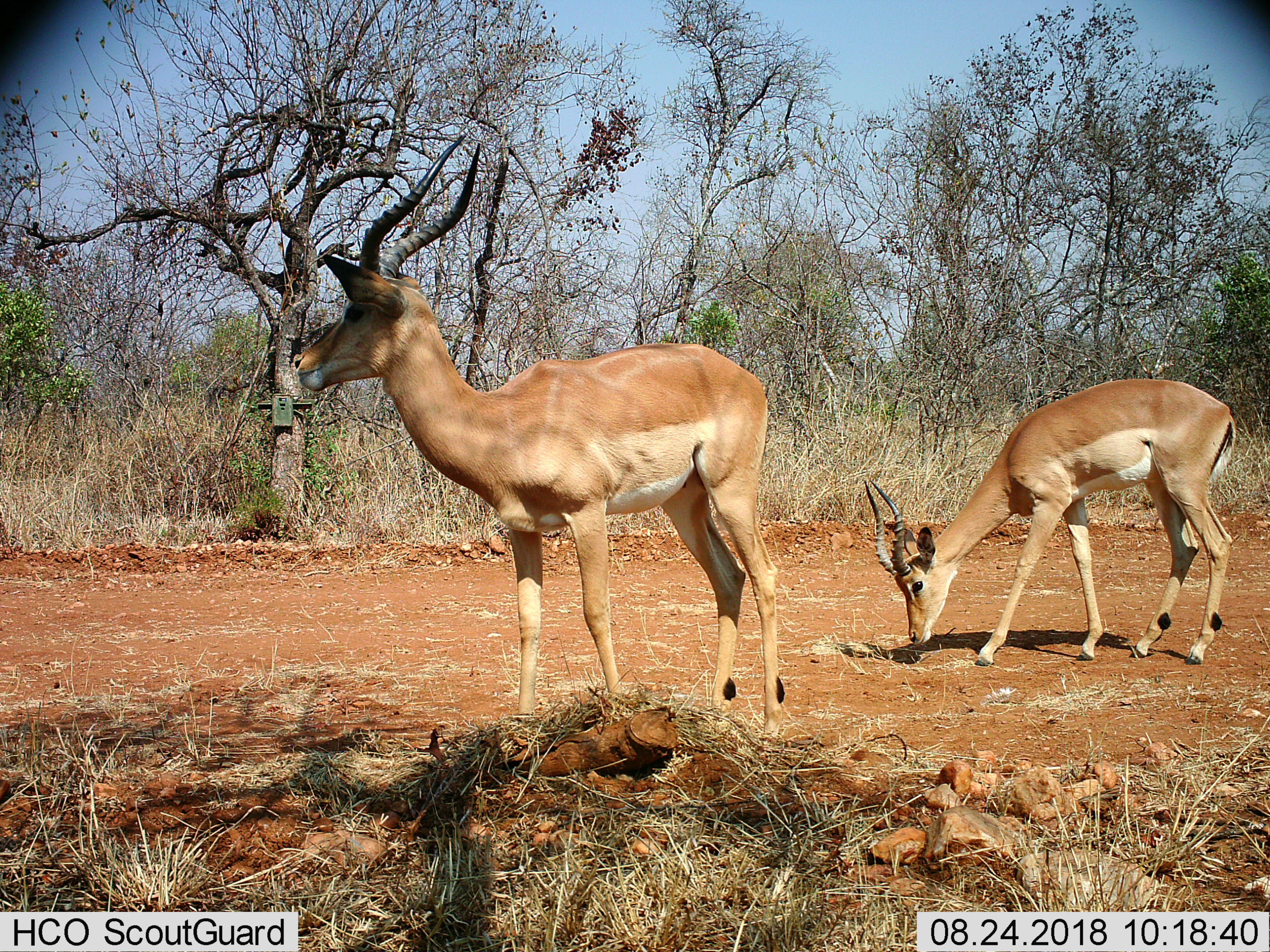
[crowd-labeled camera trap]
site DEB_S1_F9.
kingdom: Animalia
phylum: Chordata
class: Mammalia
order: Artiodactyla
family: Bovidae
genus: Aepyceros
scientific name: Aepyceros melampus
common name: impala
Impala (Aepyceros melampus), count 2. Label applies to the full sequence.